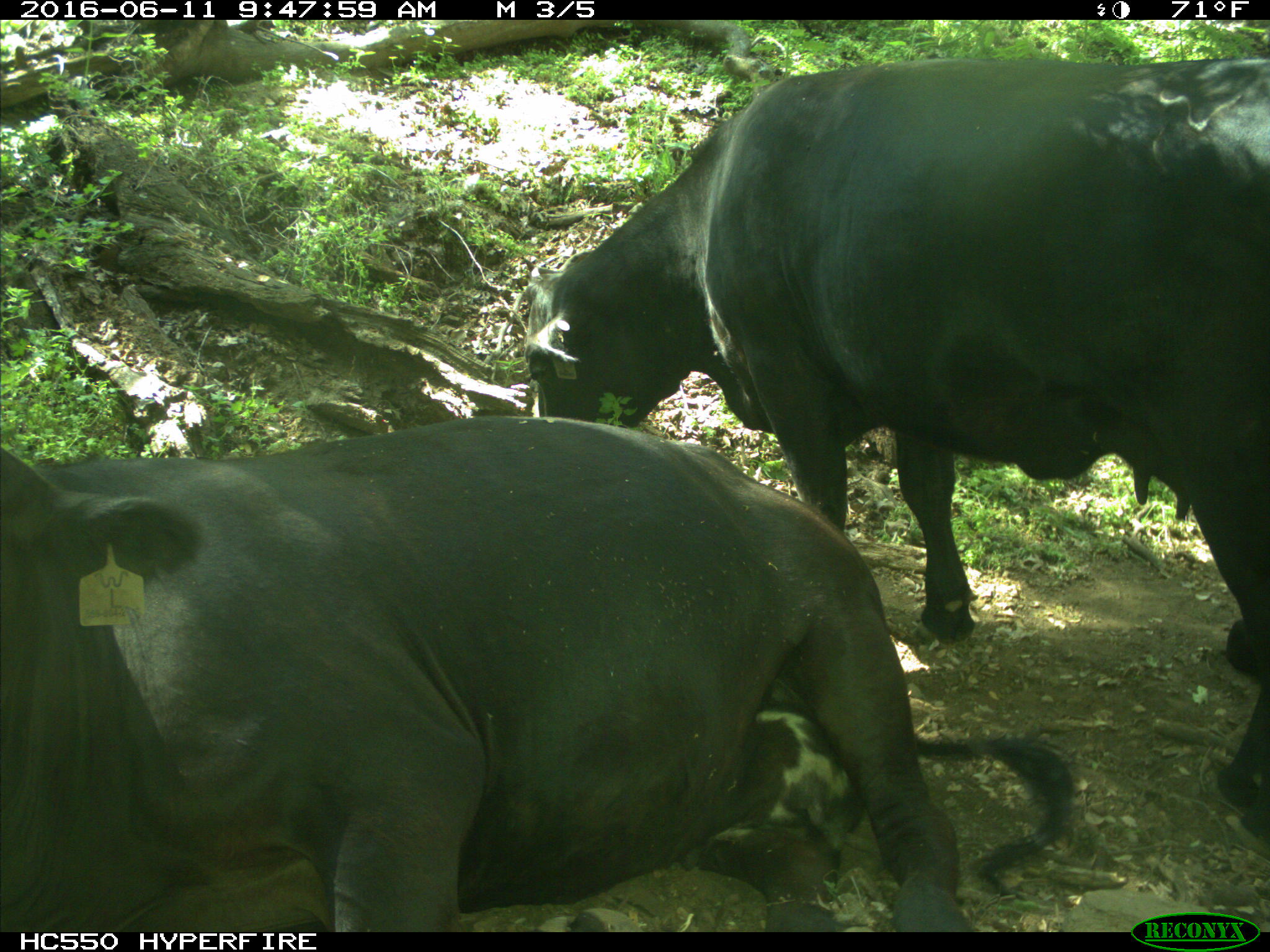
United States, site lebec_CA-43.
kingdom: Animalia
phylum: Chordata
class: Mammalia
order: Artiodactyla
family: Bovidae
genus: Bos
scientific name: Bos taurus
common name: domestic cow